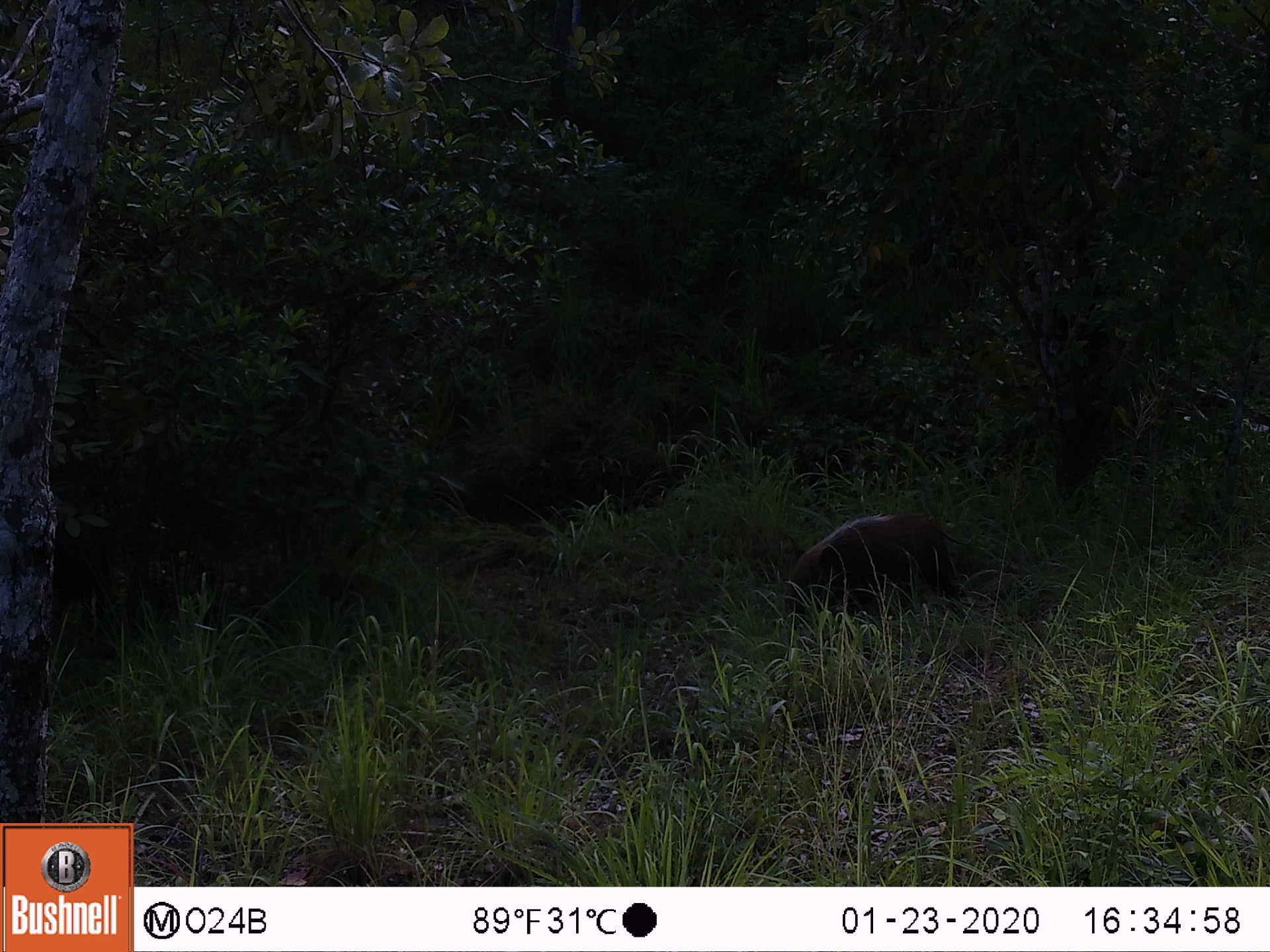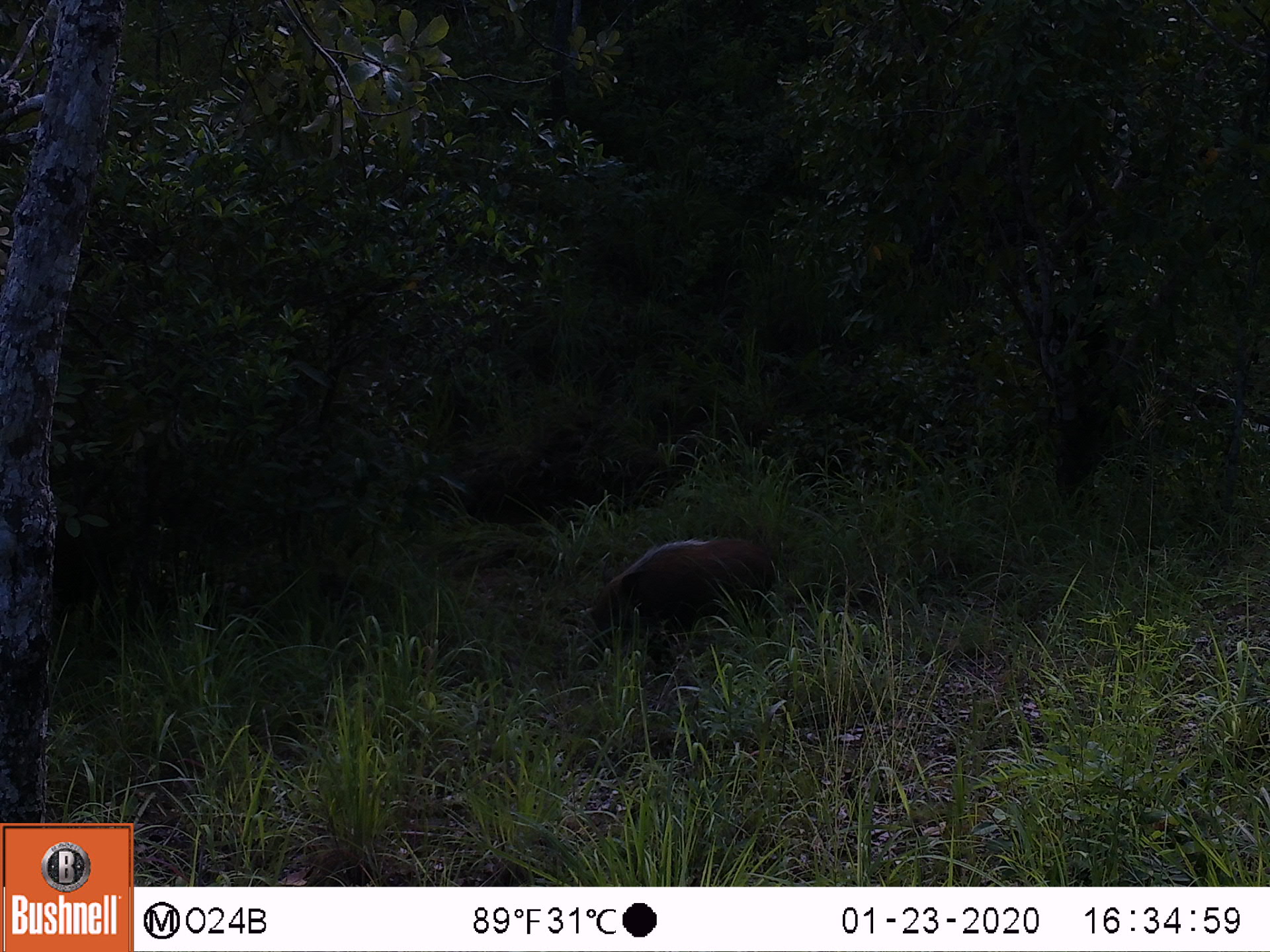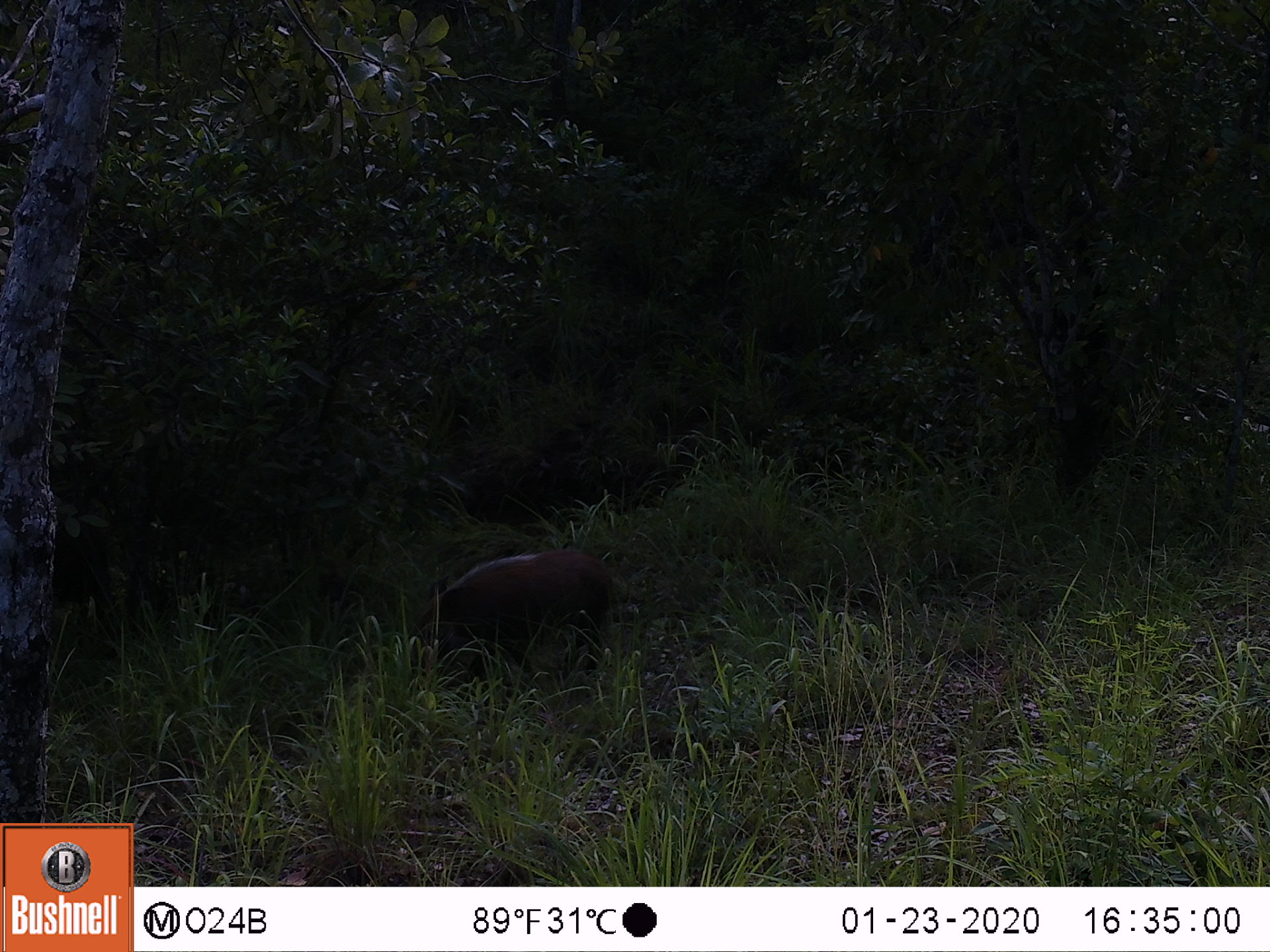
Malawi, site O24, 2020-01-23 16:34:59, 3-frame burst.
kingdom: Animalia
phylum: Chordata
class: Mammalia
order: Artiodactyla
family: Suidae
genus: Potamochoerus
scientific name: Potamochoerus larvatus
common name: bushpig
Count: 1.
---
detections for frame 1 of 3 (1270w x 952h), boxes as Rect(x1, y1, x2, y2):
bushpig: Rect(781, 513, 957, 612)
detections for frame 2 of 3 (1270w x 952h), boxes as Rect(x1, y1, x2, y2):
bushpig: Rect(587, 537, 776, 646)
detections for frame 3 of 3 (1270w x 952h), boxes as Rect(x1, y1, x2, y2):
bushpig: Rect(405, 529, 624, 673)